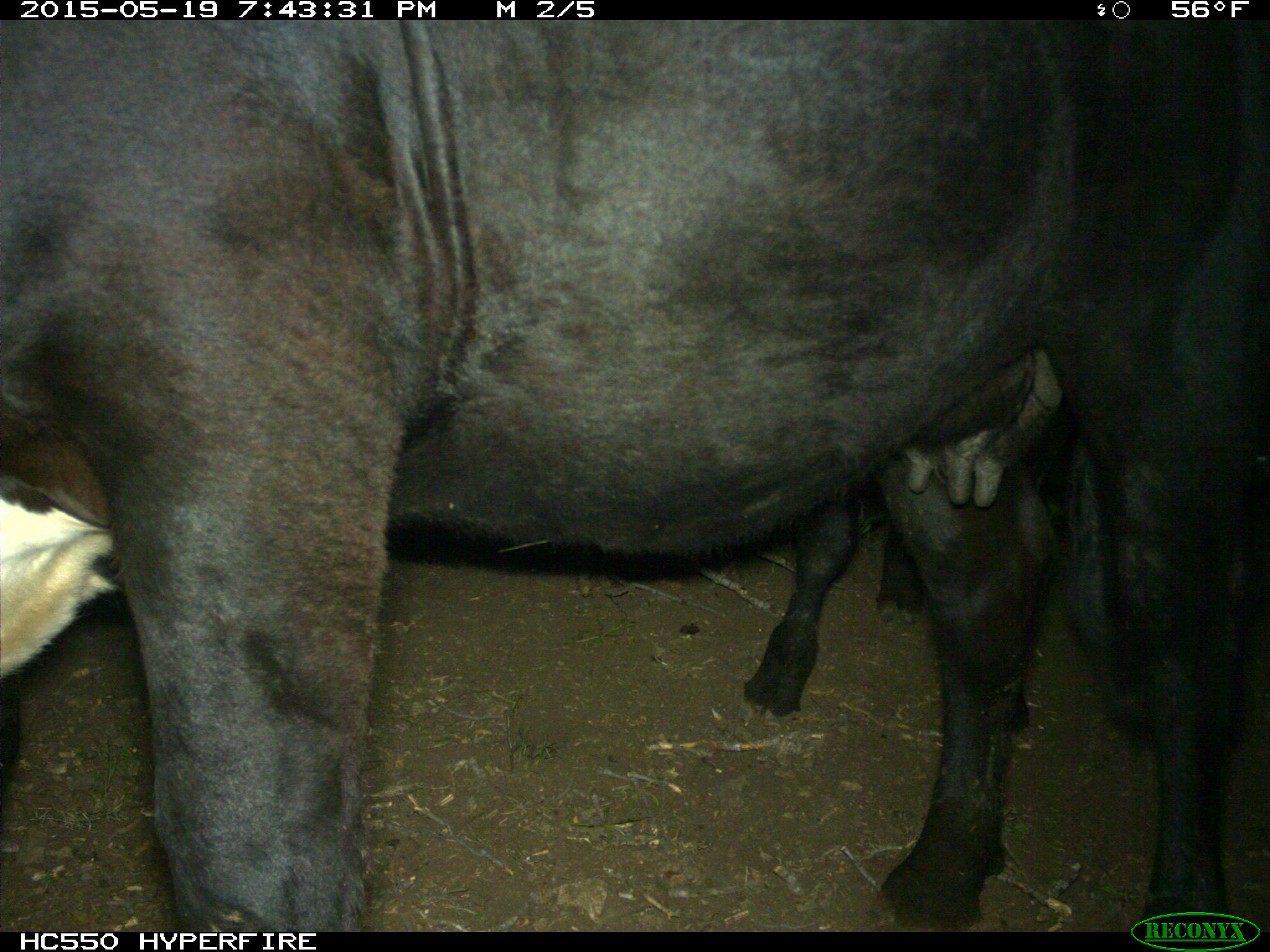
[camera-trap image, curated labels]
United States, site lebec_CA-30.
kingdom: Animalia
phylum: Chordata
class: Mammalia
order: Artiodactyla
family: Bovidae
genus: Bos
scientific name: Bos taurus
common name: domestic cow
Bos taurus (domestic cow).